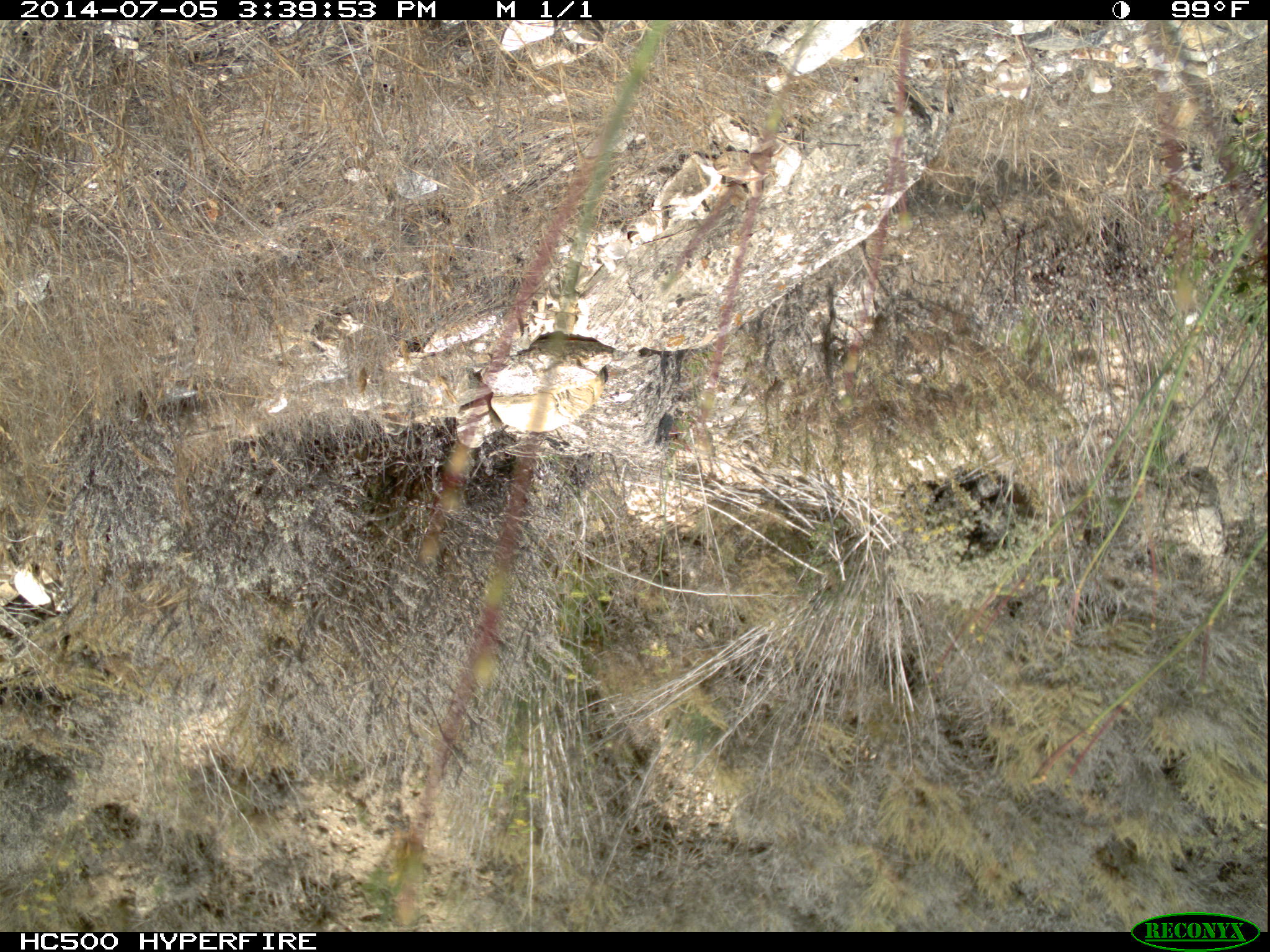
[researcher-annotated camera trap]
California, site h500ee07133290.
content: no animal present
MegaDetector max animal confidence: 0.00